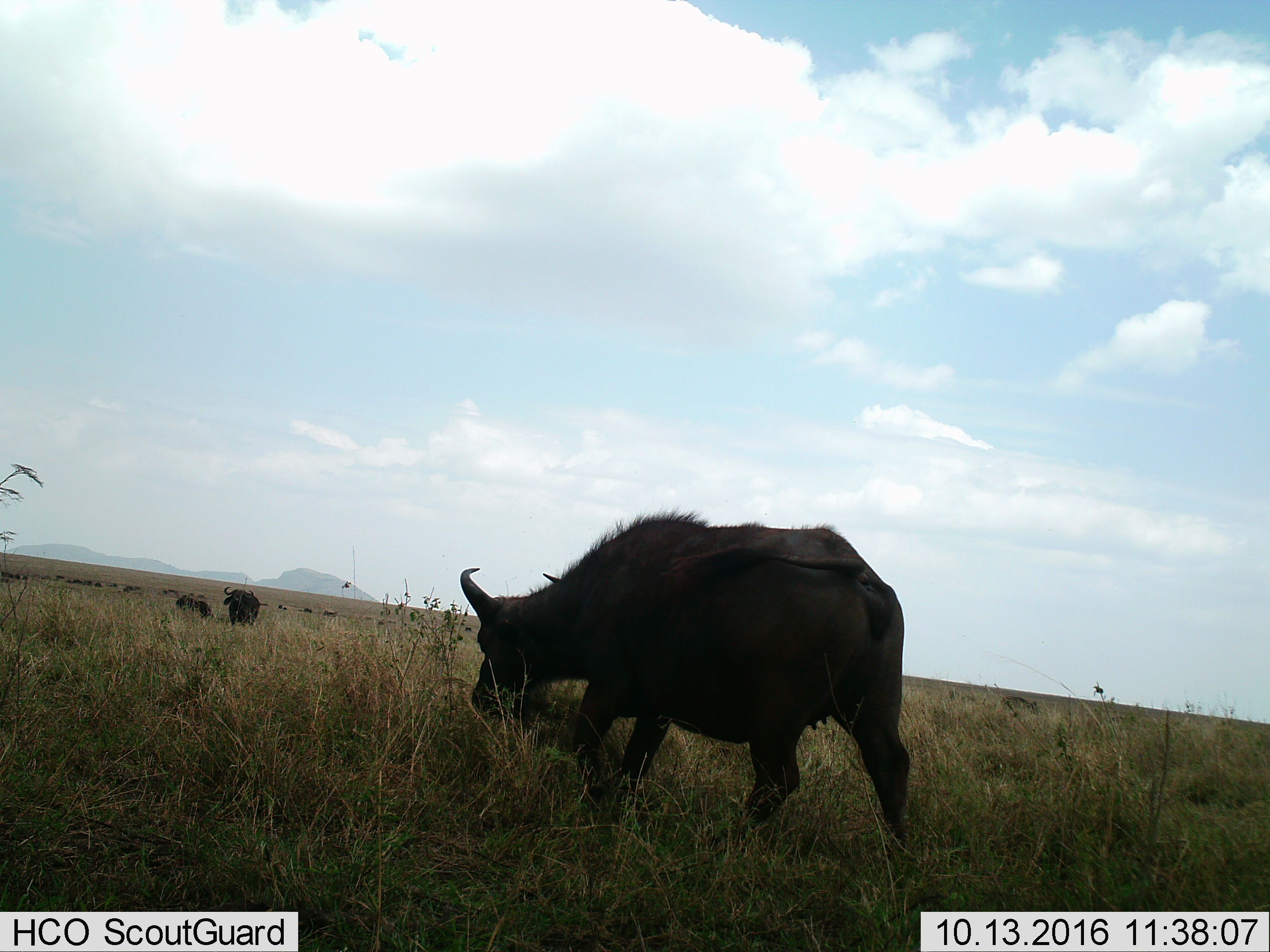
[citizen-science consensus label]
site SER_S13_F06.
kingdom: Animalia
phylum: Chordata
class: Mammalia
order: Artiodactyla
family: Bovidae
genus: Syncerus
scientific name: Syncerus caffer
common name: african buffalo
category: buffalo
Buffalo (african buffalo) (Syncerus caffer), count 3. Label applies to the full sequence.